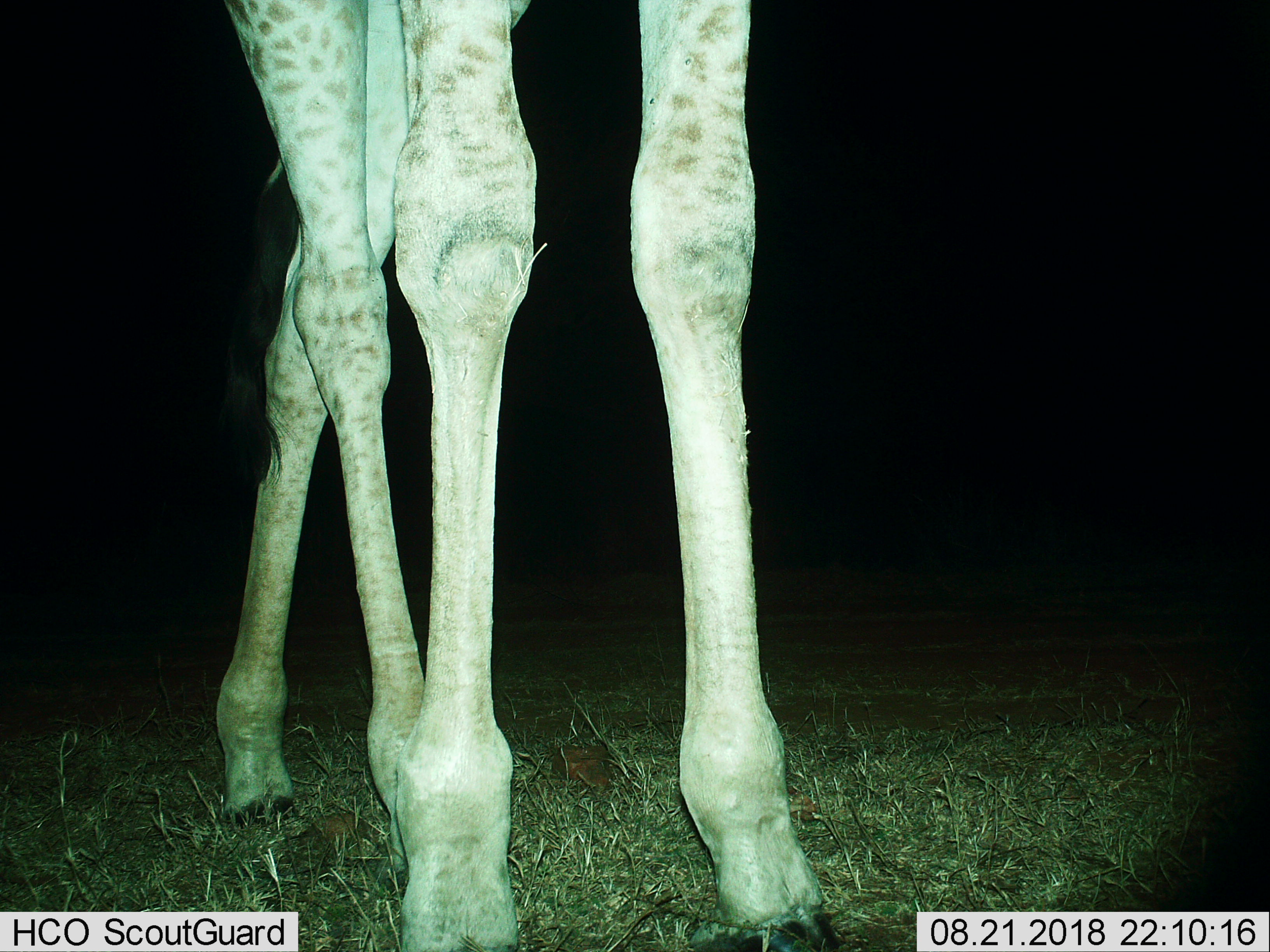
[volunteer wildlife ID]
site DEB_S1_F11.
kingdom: Animalia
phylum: Chordata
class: Mammalia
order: Artiodactyla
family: Giraffidae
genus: Giraffa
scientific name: Giraffa camelopardalis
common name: giraffe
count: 1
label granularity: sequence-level